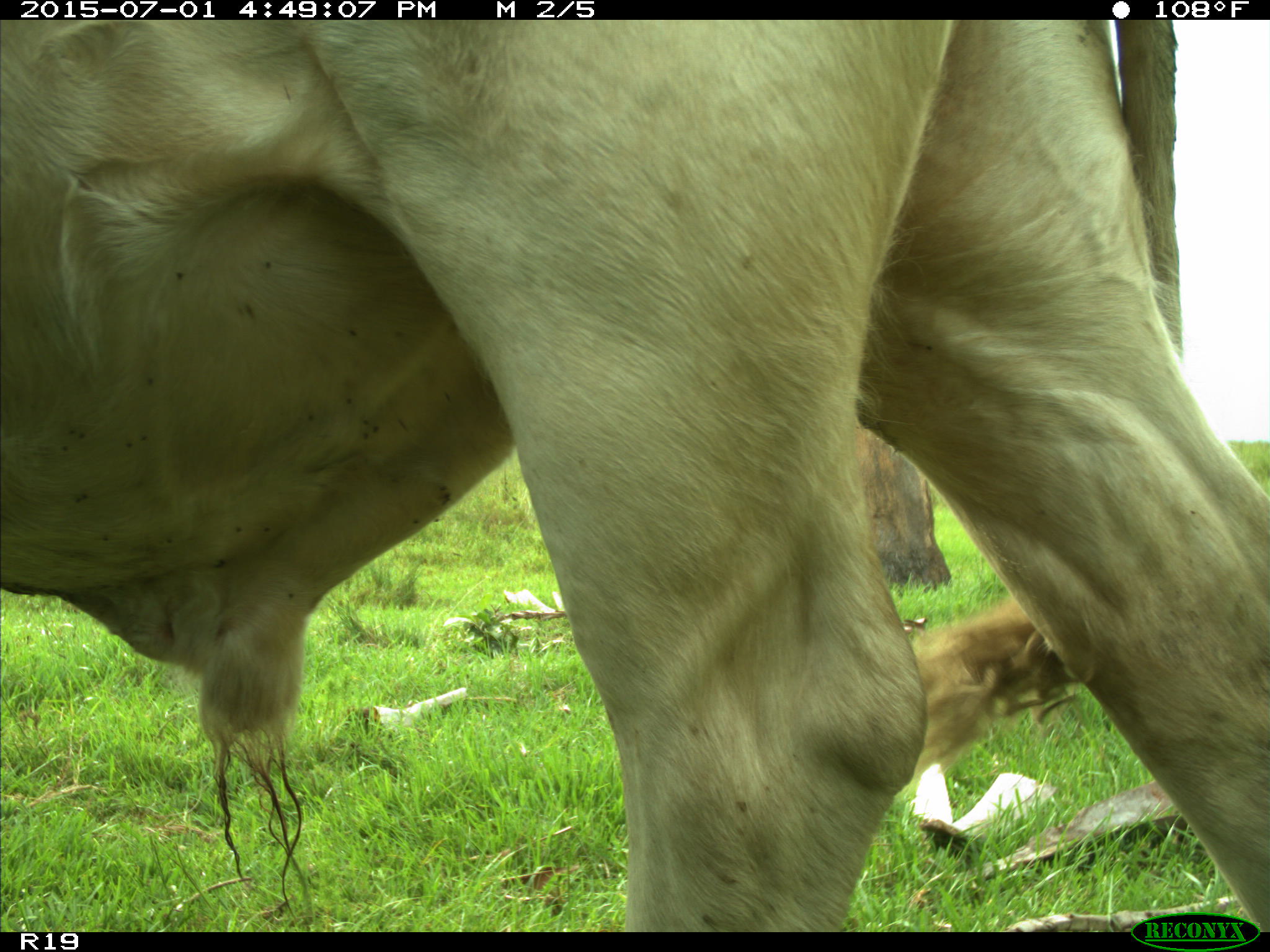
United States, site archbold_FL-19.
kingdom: Animalia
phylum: Chordata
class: Mammalia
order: Artiodactyla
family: Bovidae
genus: Bos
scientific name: Bos taurus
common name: domestic cow